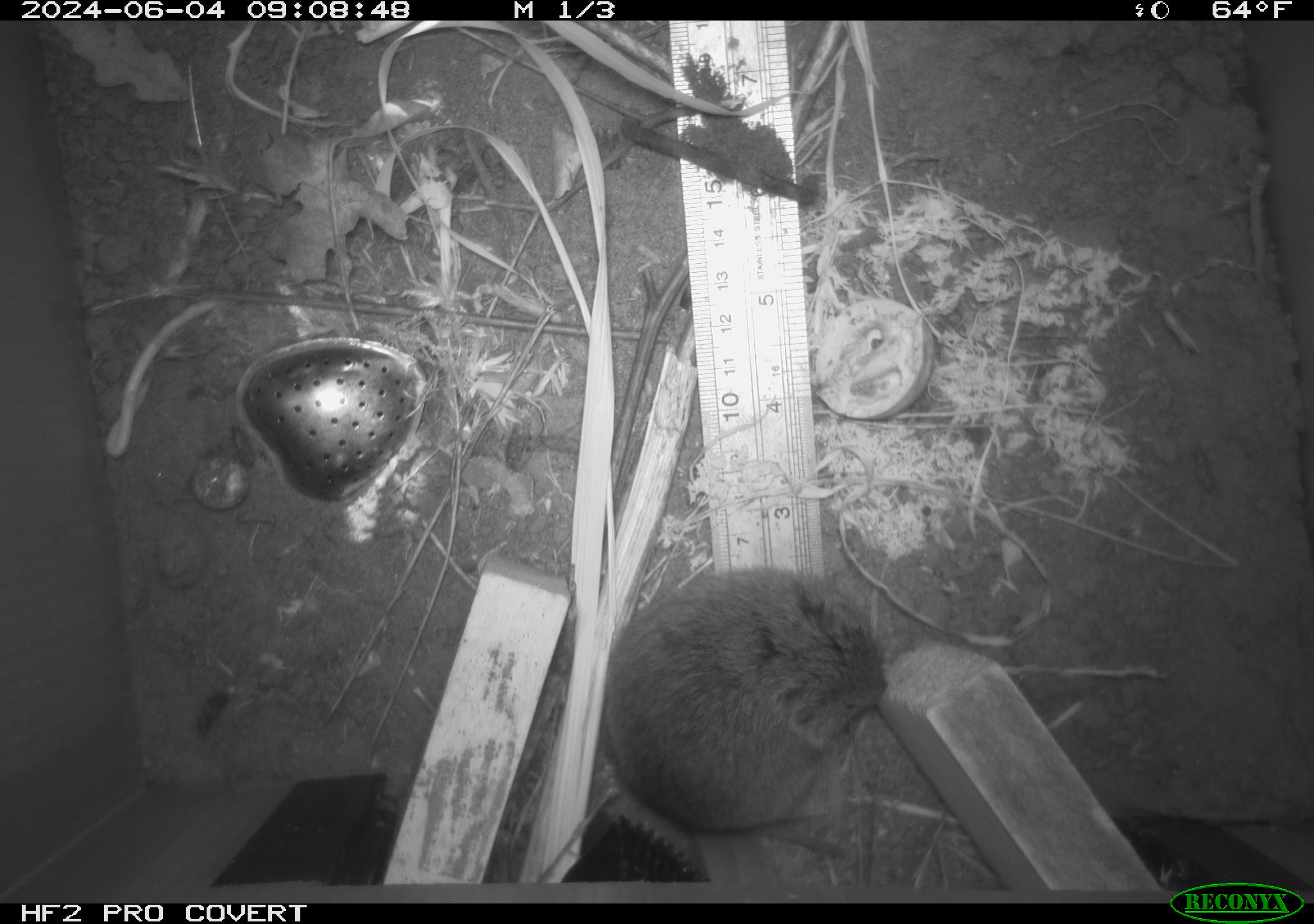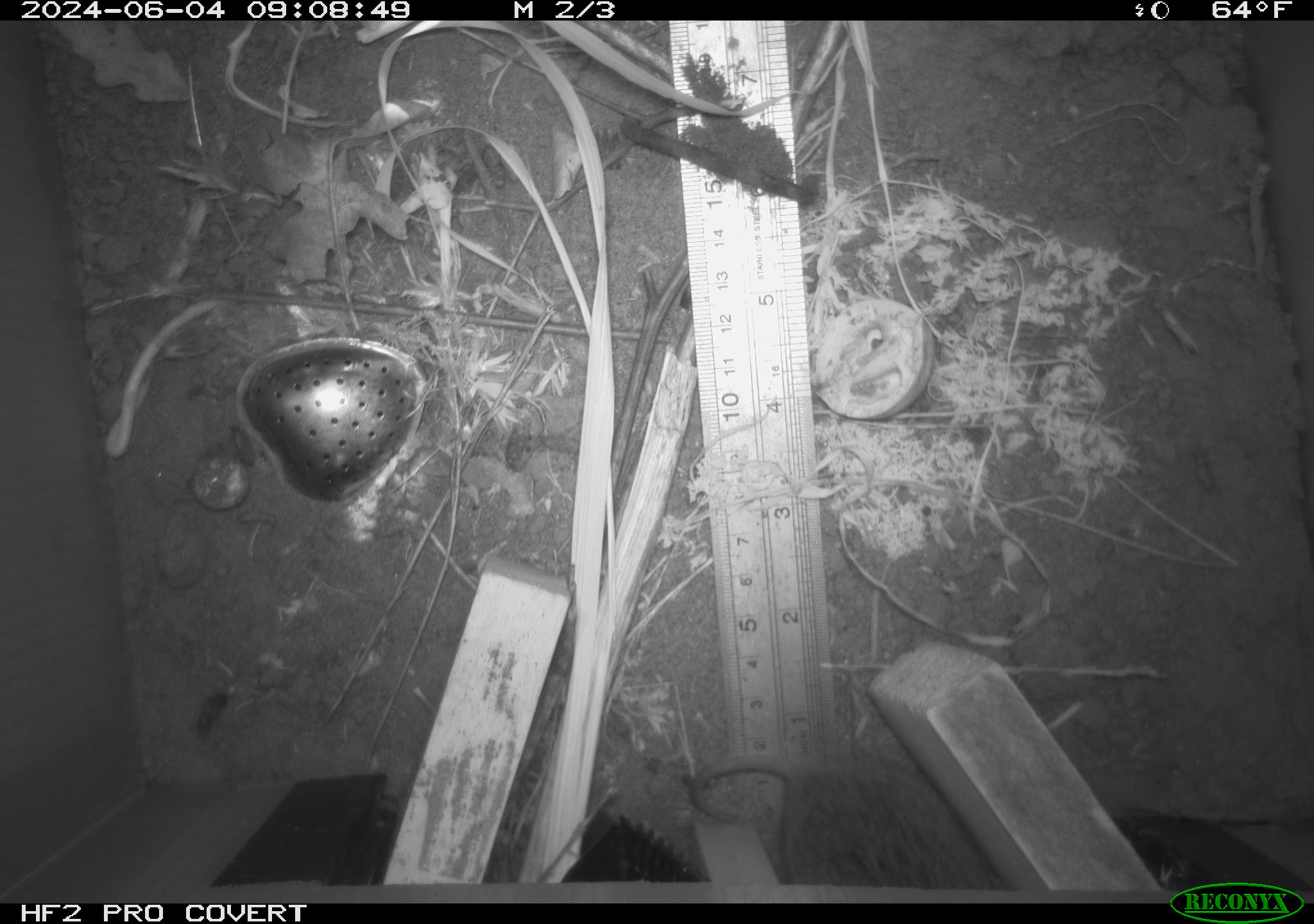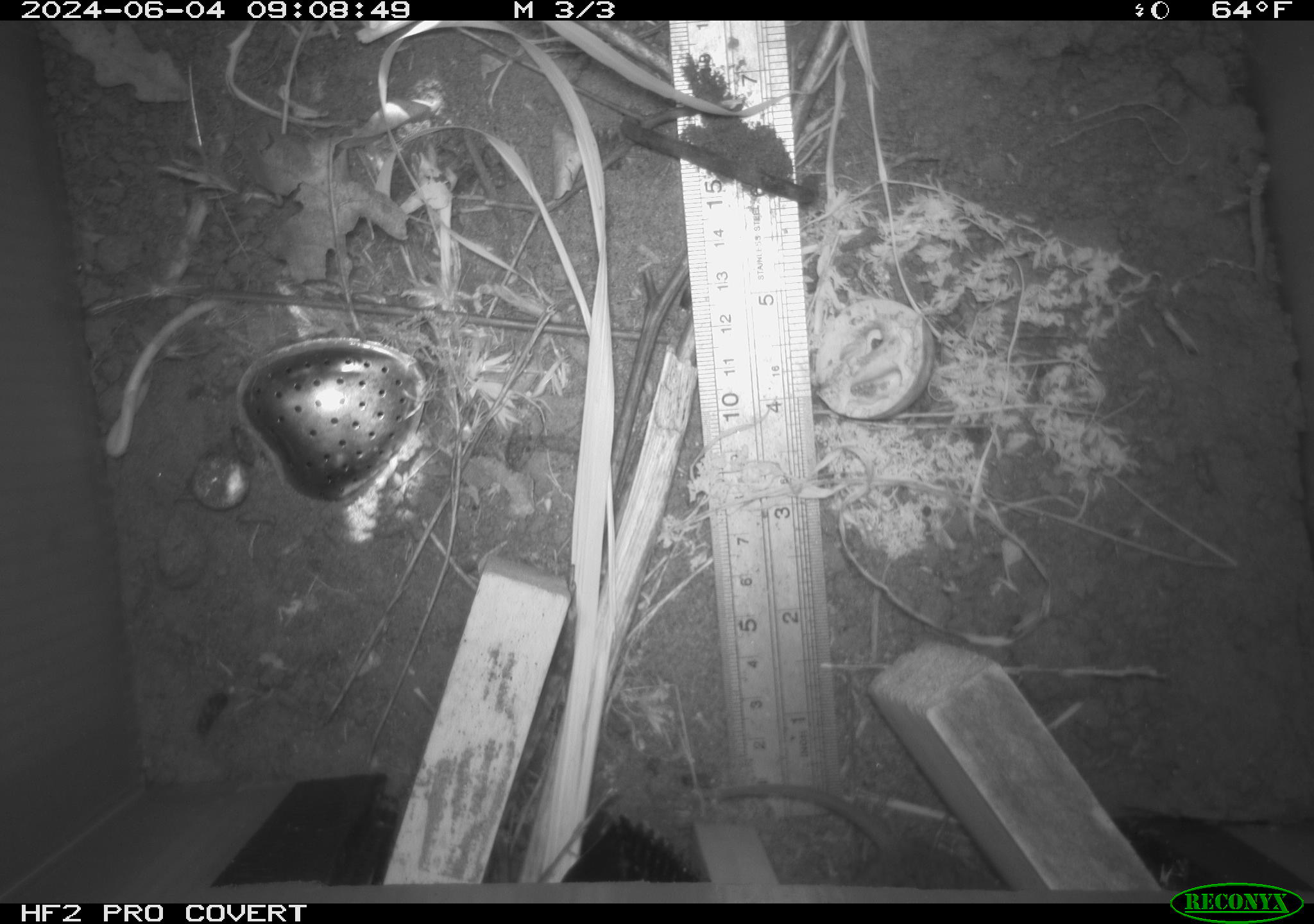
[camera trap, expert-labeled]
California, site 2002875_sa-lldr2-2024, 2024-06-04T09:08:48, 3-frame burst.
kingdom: Animalia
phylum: Chordata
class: Mammalia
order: Rodentia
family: Cricetidae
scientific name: Arvicolinae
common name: voles, lemmings, and muskrats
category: arvicolinae subfamily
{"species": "arvicolinae subfamily (voles, lemmings, and muskrats) (Arvicolinae)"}